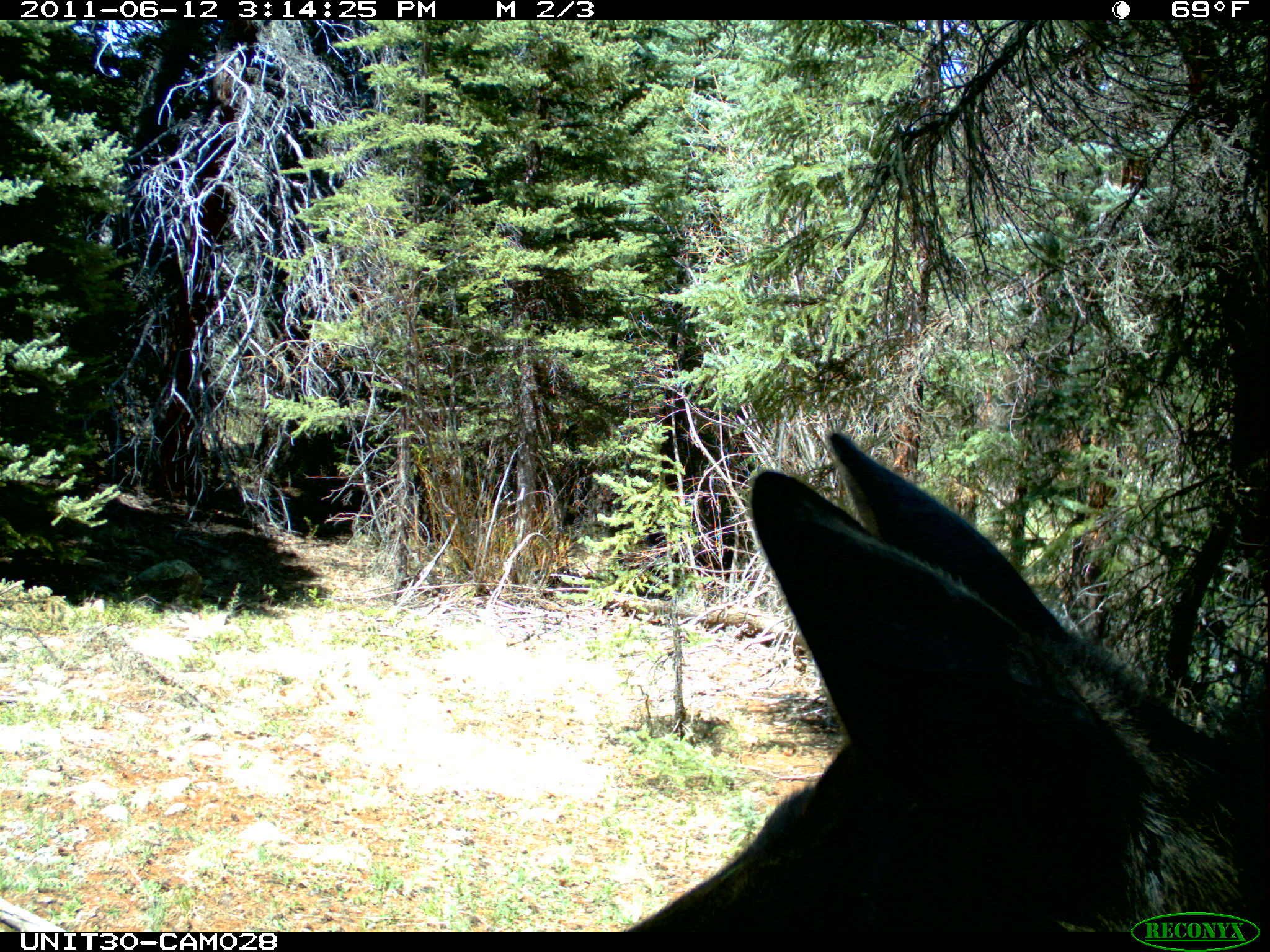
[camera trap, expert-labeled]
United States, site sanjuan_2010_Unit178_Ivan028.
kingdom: Animalia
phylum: Chordata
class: Mammalia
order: Artiodactyla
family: Cervidae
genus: Alces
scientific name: Alces alces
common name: moose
Alces alces (moose).